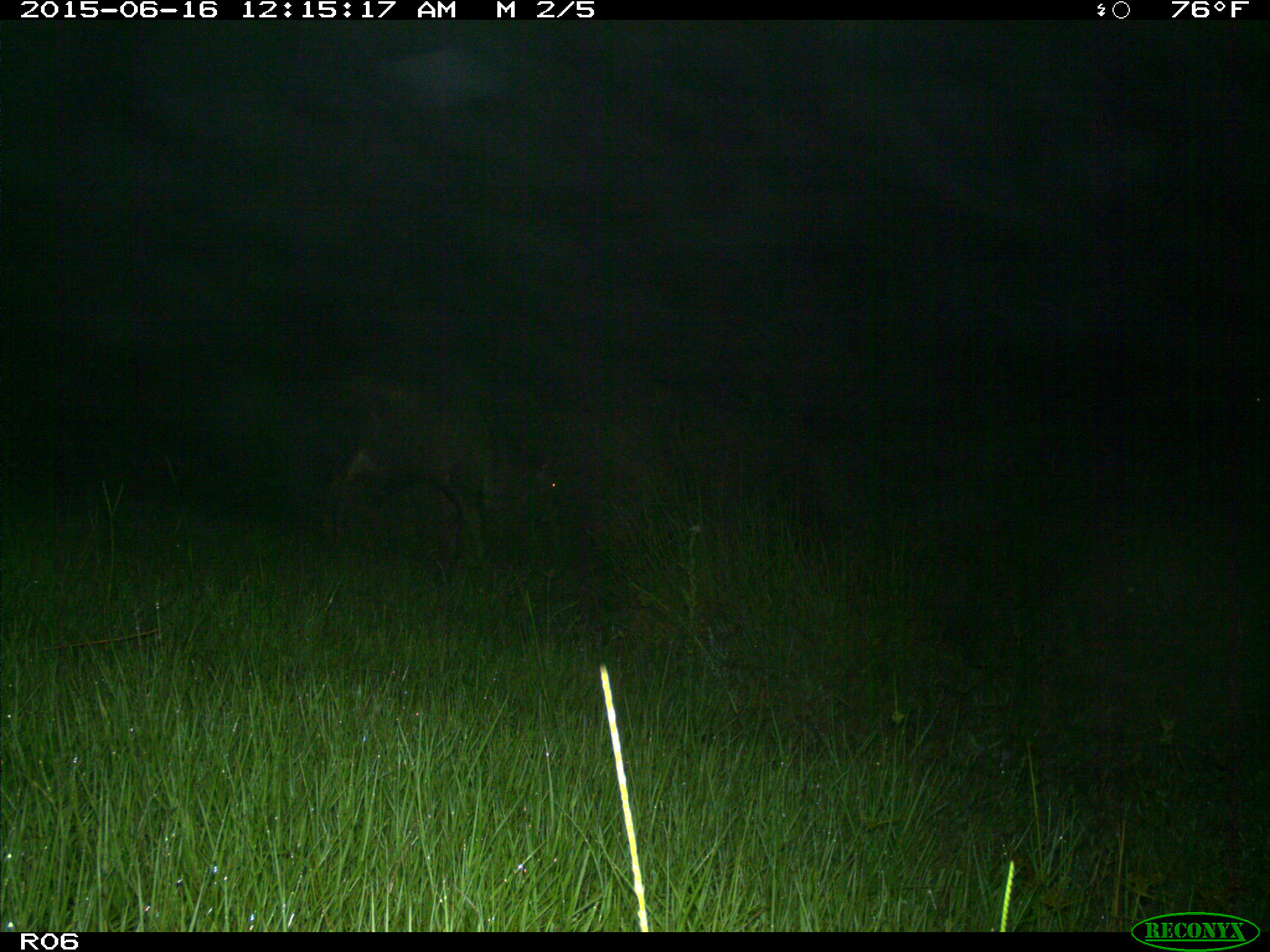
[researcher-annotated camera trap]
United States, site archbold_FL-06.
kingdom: Animalia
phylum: Chordata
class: Mammalia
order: Artiodactyla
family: Bovidae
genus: Bos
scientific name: Bos taurus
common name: domestic cow